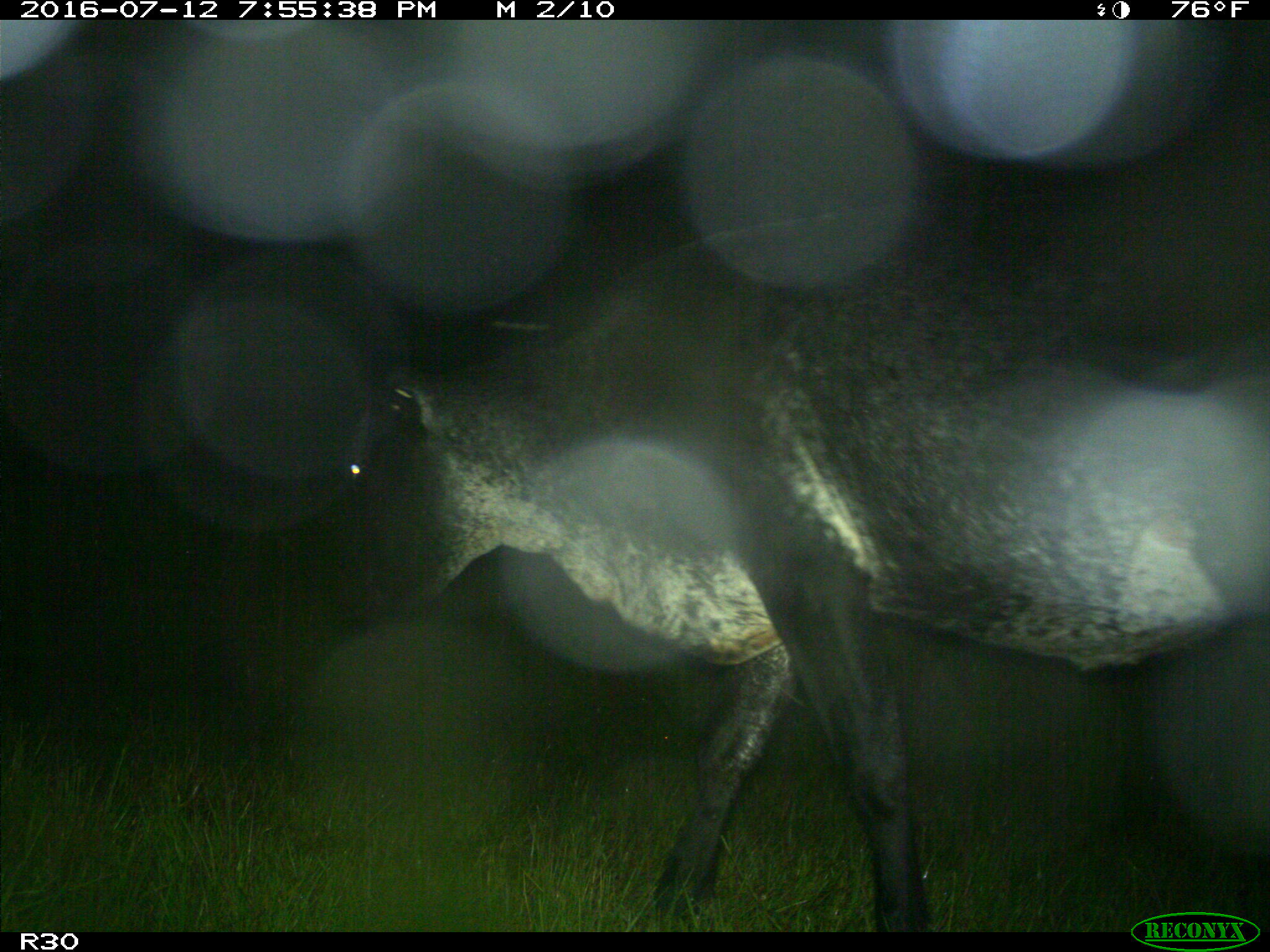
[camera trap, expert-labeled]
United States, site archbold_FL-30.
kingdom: Animalia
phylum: Chordata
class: Mammalia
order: Artiodactyla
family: Bovidae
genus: Bos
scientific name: Bos taurus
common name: domestic cow